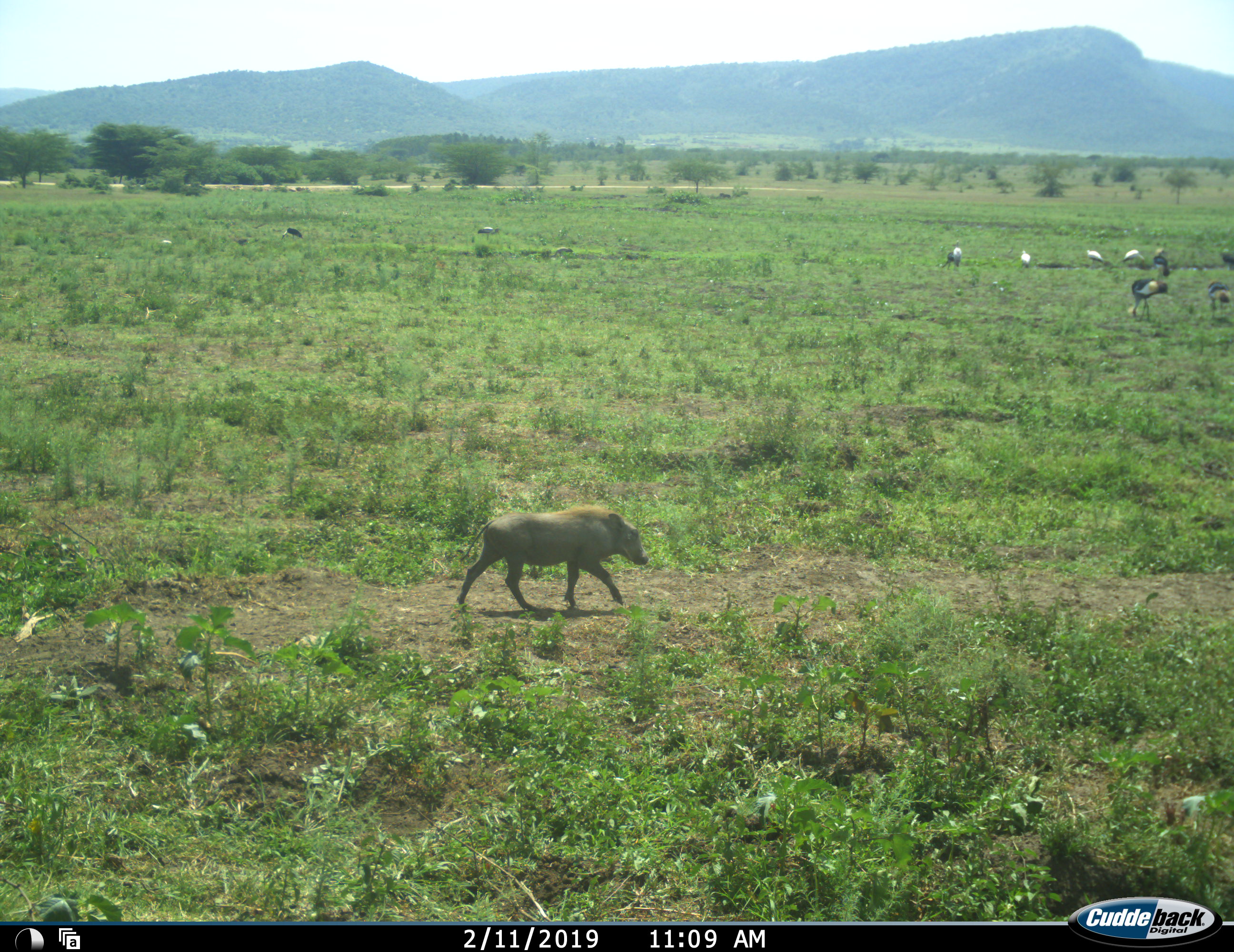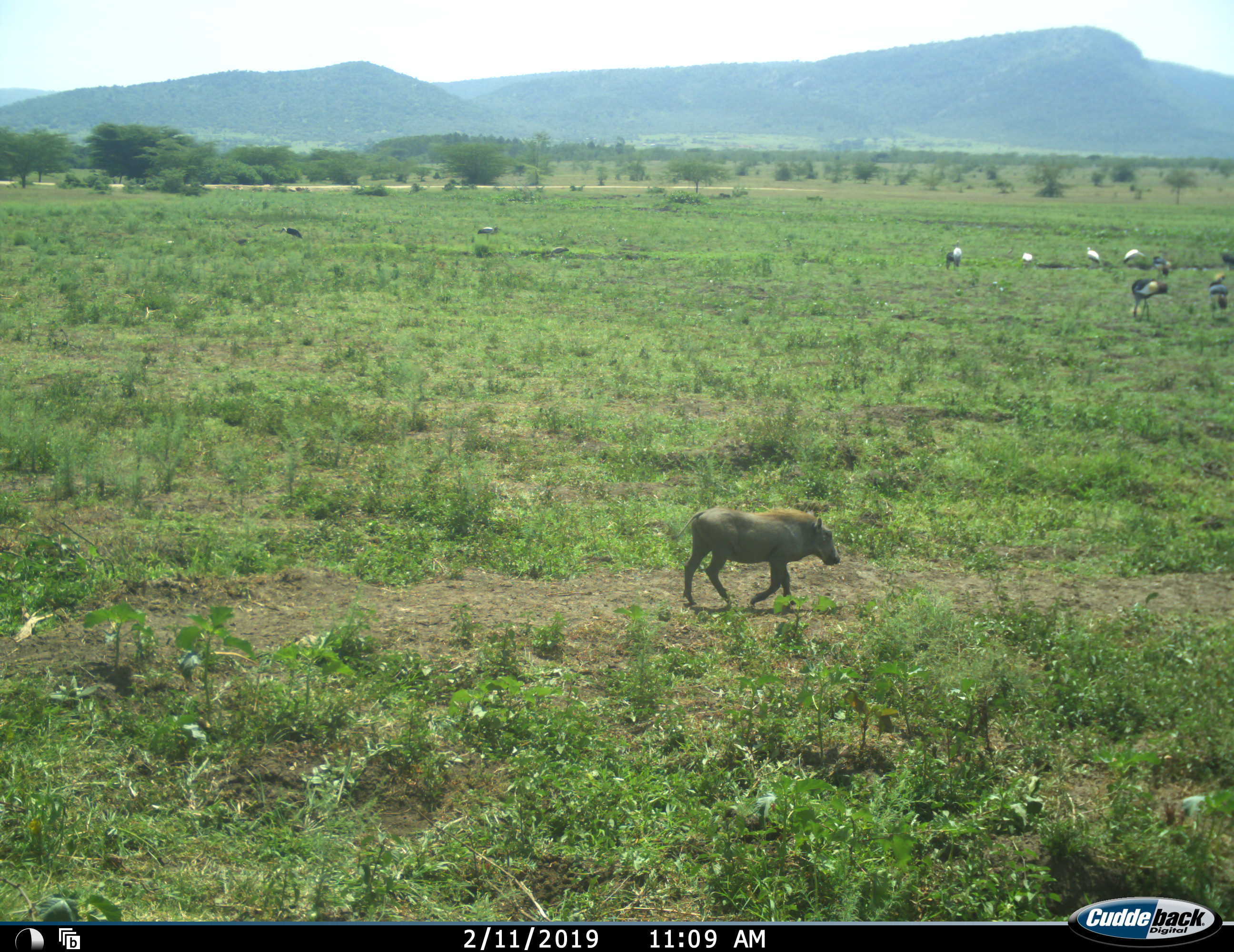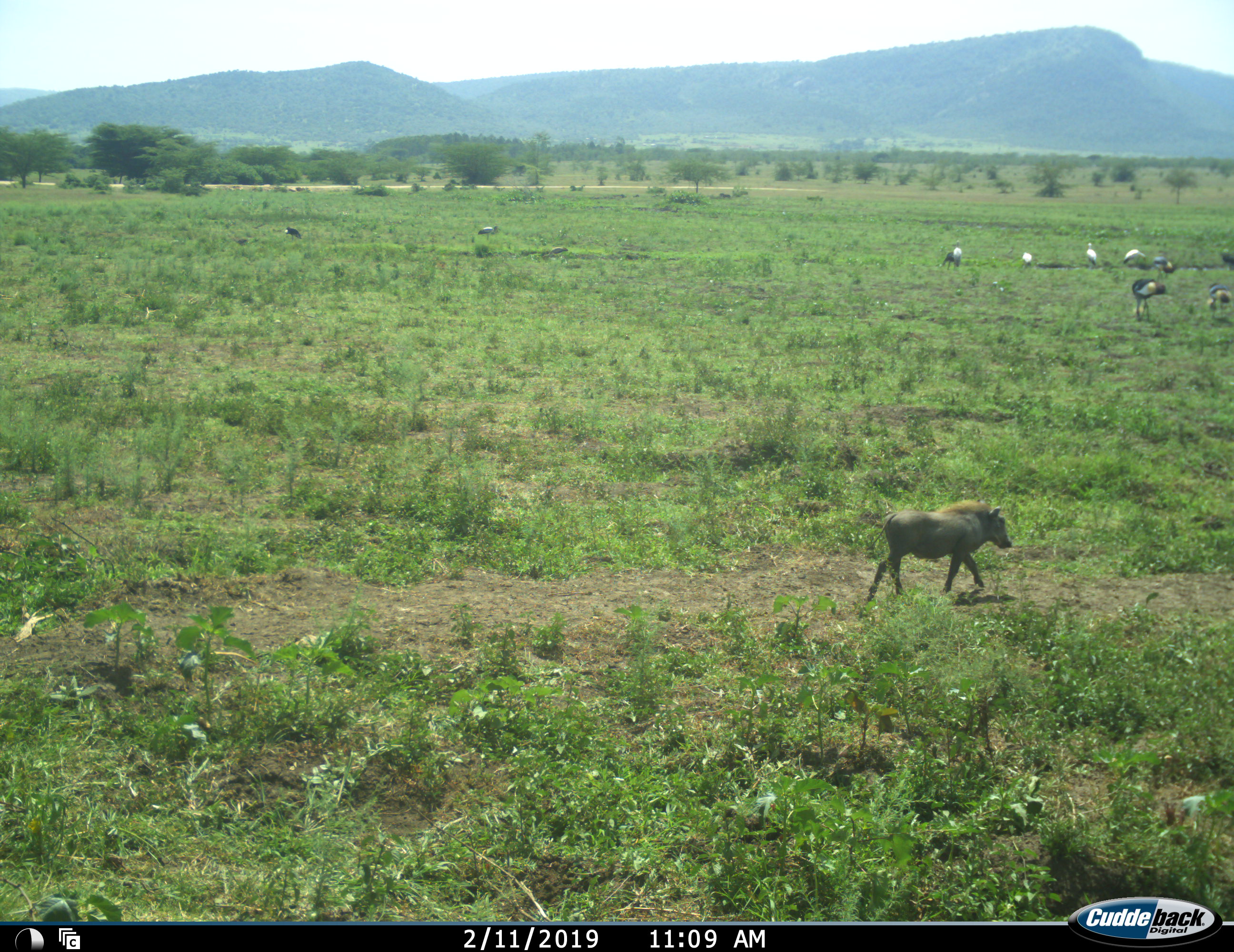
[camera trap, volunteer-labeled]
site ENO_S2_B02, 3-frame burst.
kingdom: Animalia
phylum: Chordata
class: Aves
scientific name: Aves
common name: bird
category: birdother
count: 11-50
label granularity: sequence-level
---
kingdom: Animalia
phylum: Chordata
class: Mammalia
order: Artiodactyla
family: Suidae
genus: Phacochoerus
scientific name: Phacochoerus africanus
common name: warthog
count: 1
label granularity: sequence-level